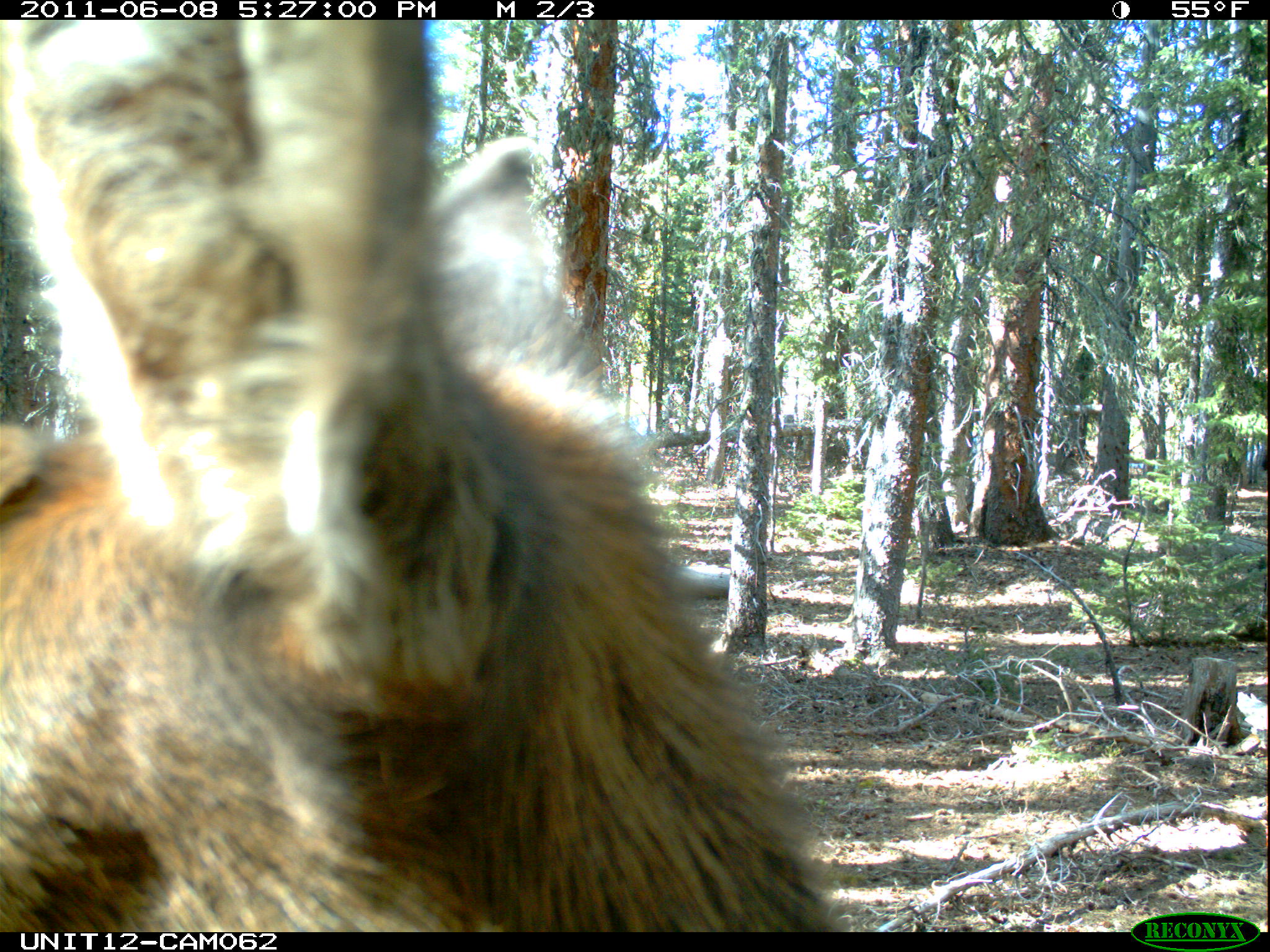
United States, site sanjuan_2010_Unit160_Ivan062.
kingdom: Animalia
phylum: Chordata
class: Mammalia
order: Artiodactyla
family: Cervidae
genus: Cervus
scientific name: Cervus elaphus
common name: red deer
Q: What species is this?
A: Cervus elaphus (red deer).